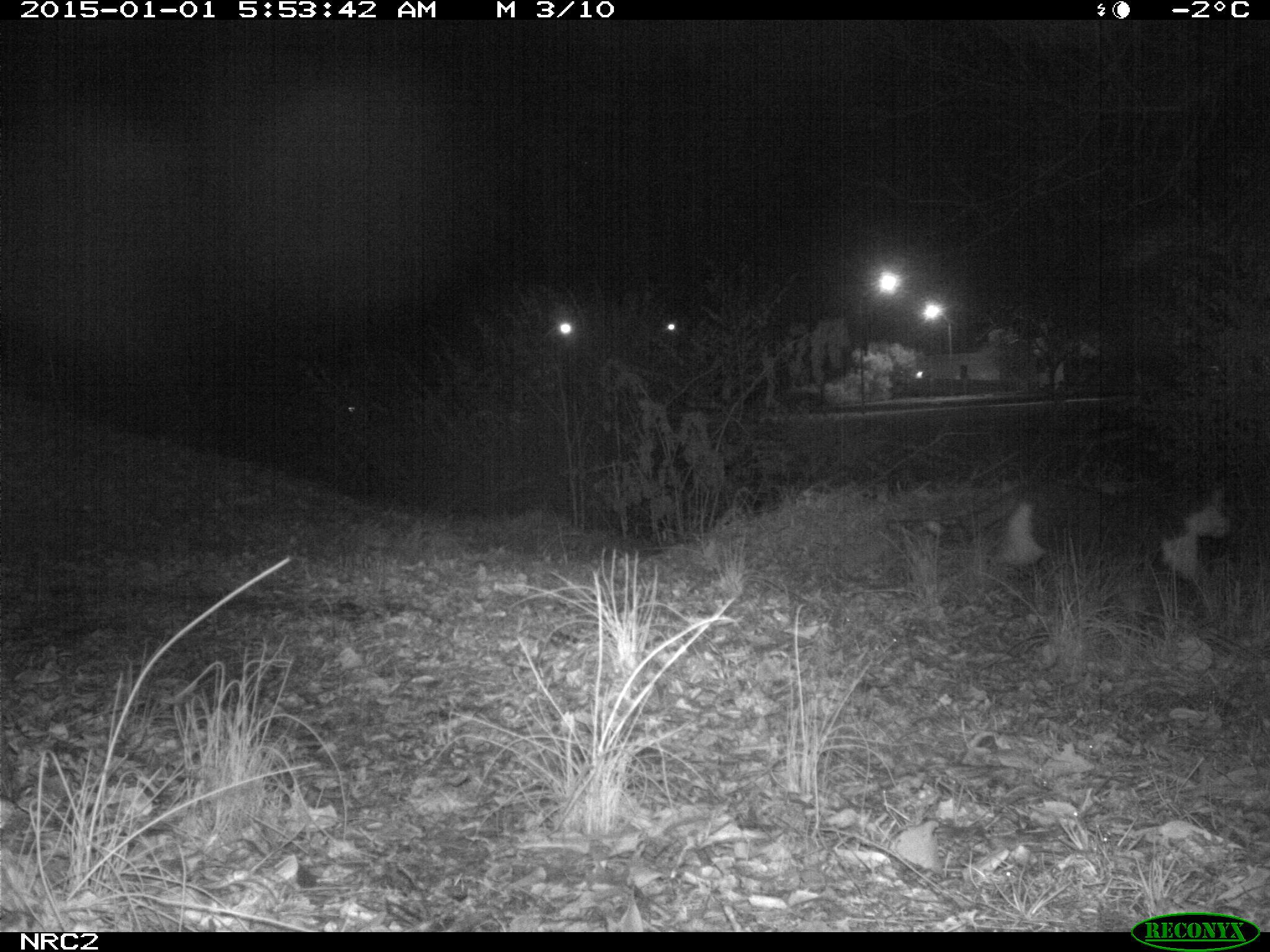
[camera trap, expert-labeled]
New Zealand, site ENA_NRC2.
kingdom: Animalia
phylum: Chordata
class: Mammalia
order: Carnivora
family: Felidae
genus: Felis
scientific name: Felis catus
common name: domestic cat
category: cat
Cat (domestic cat) (Felis catus).